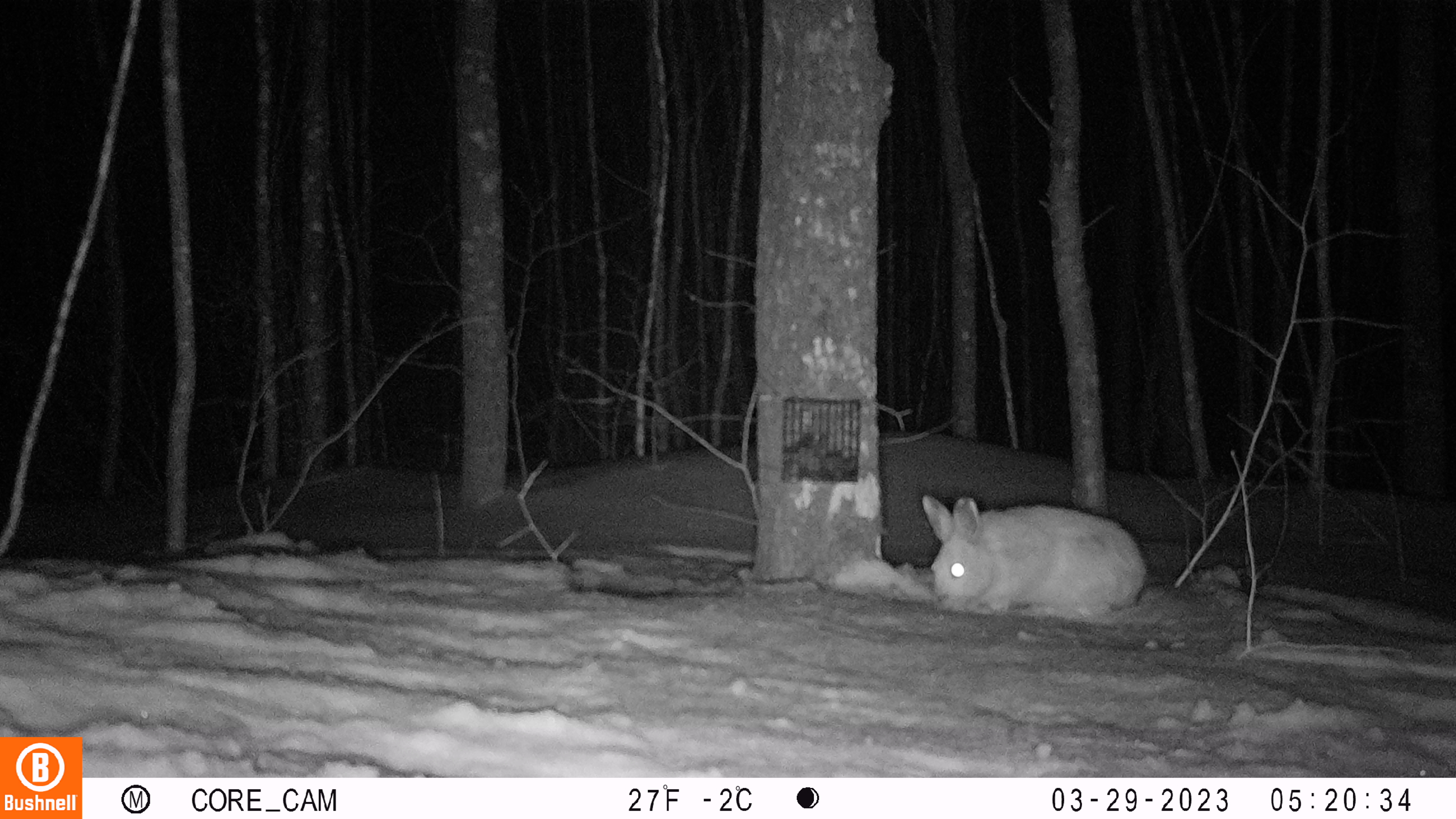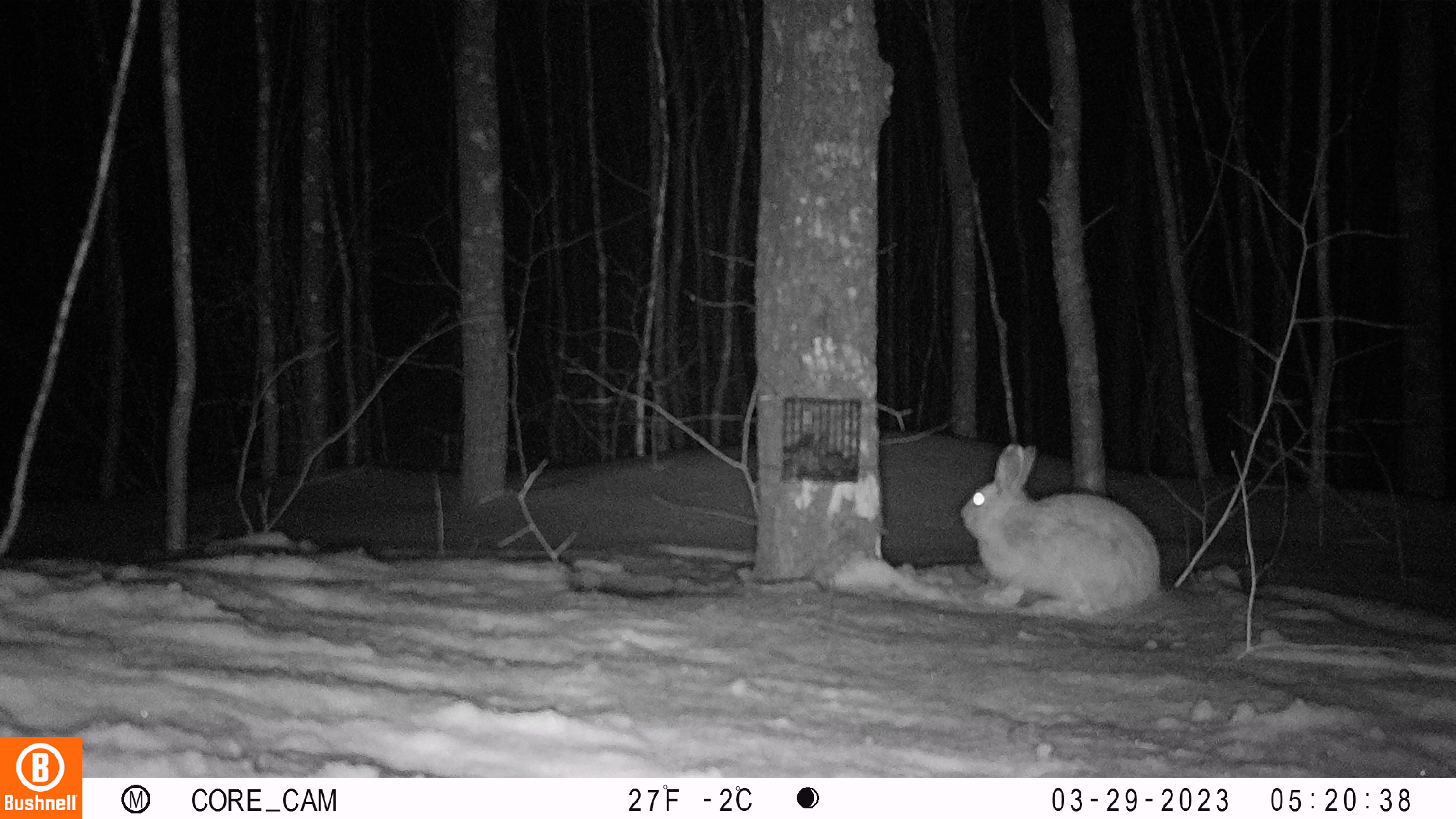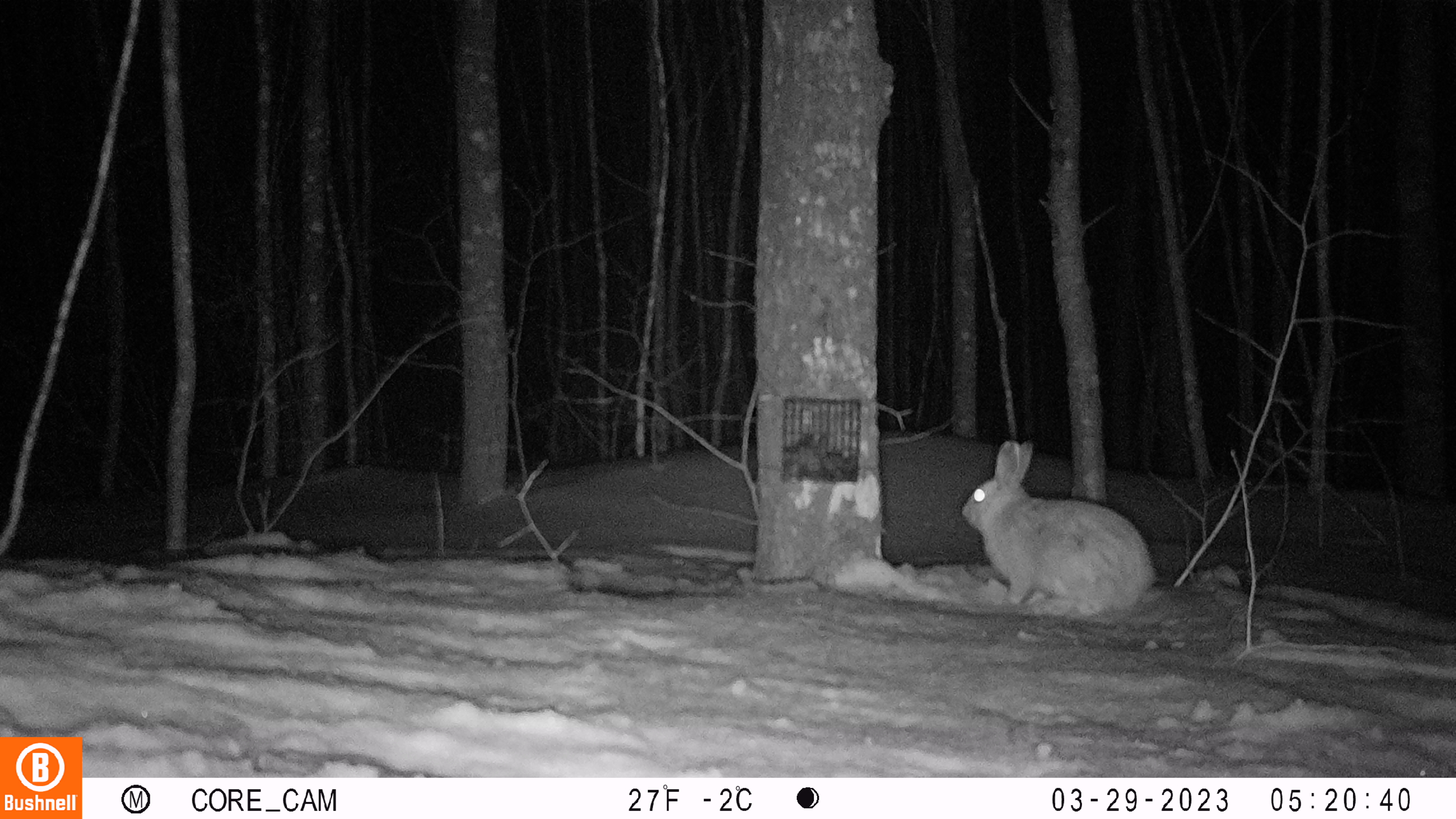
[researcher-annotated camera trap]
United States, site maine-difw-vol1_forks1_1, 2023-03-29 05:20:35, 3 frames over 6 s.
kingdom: Animalia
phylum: Chordata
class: Mammalia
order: Lagomorpha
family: Leporidae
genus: Lepus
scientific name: Lepus americanus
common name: snowshoe hare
Snowshoe hare (Lepus americanus).